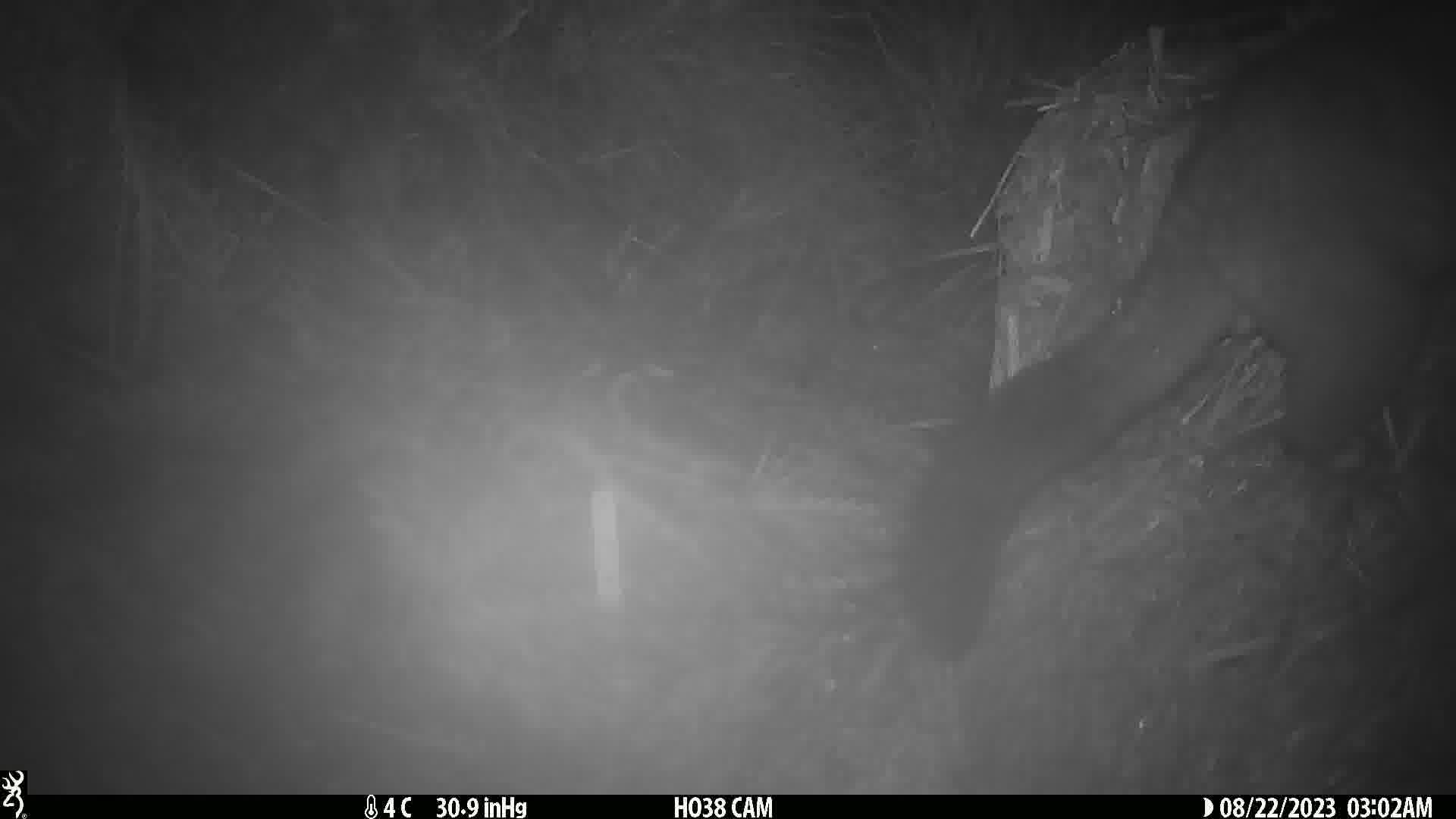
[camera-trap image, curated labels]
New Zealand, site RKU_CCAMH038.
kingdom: Animalia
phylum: Chordata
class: Mammalia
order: Diprotodontia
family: Phalangeridae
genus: Trichosurus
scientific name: Trichosurus vulpecula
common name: common brushtail possum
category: possum